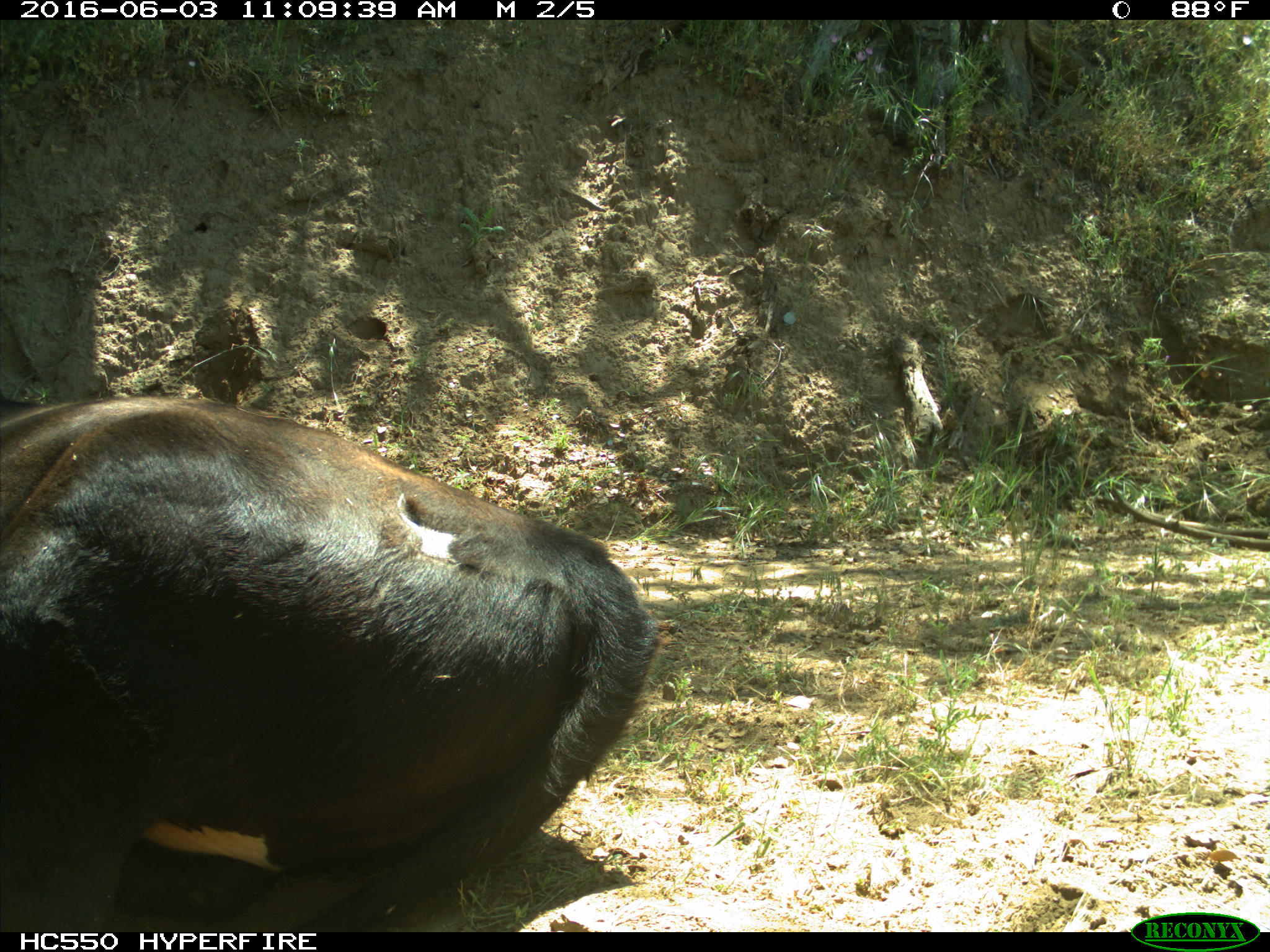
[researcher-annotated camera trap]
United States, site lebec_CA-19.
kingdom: Animalia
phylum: Chordata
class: Mammalia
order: Artiodactyla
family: Bovidae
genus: Bos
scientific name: Bos taurus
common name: domestic cow